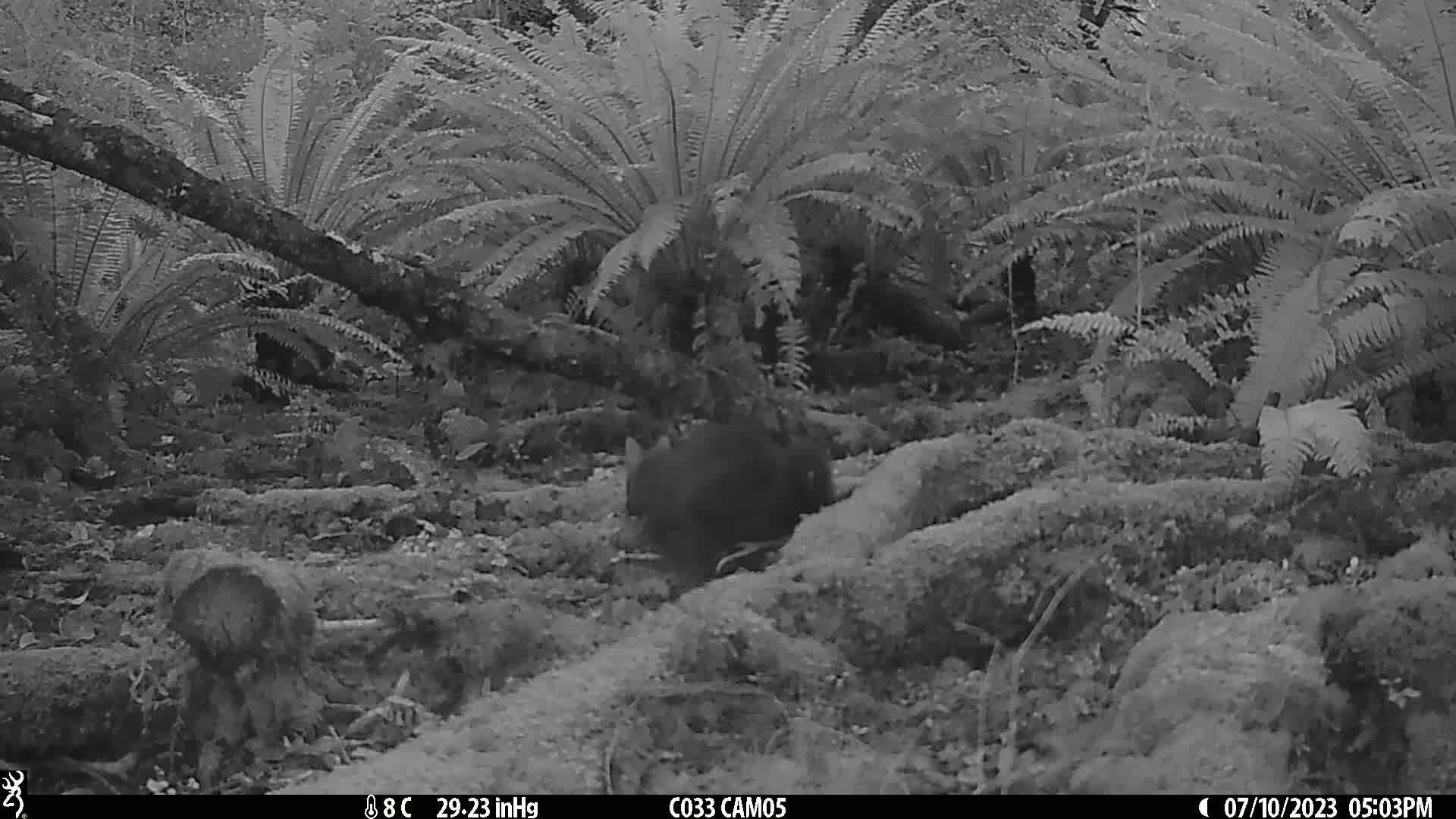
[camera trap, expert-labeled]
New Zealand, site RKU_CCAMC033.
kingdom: Animalia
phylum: Chordata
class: Mammalia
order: Diprotodontia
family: Phalangeridae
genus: Trichosurus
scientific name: Trichosurus vulpecula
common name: common brushtail possum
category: possum